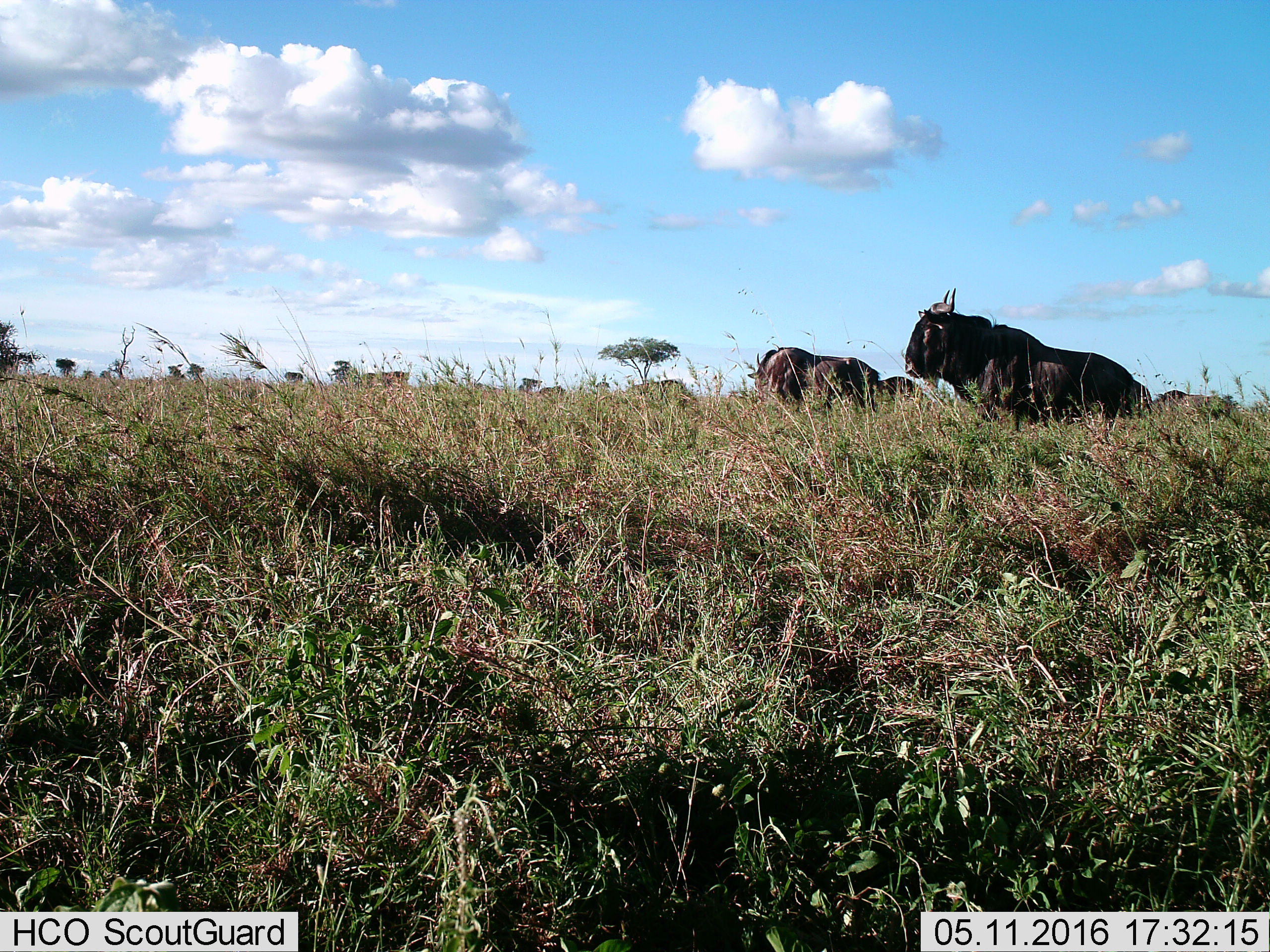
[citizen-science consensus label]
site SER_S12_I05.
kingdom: Animalia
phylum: Chordata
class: Mammalia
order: Artiodactyla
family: Bovidae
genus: Connochaetes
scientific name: Connochaetes taurinus taurinus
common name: blue wildebeest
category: wildebeestblue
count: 7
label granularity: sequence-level